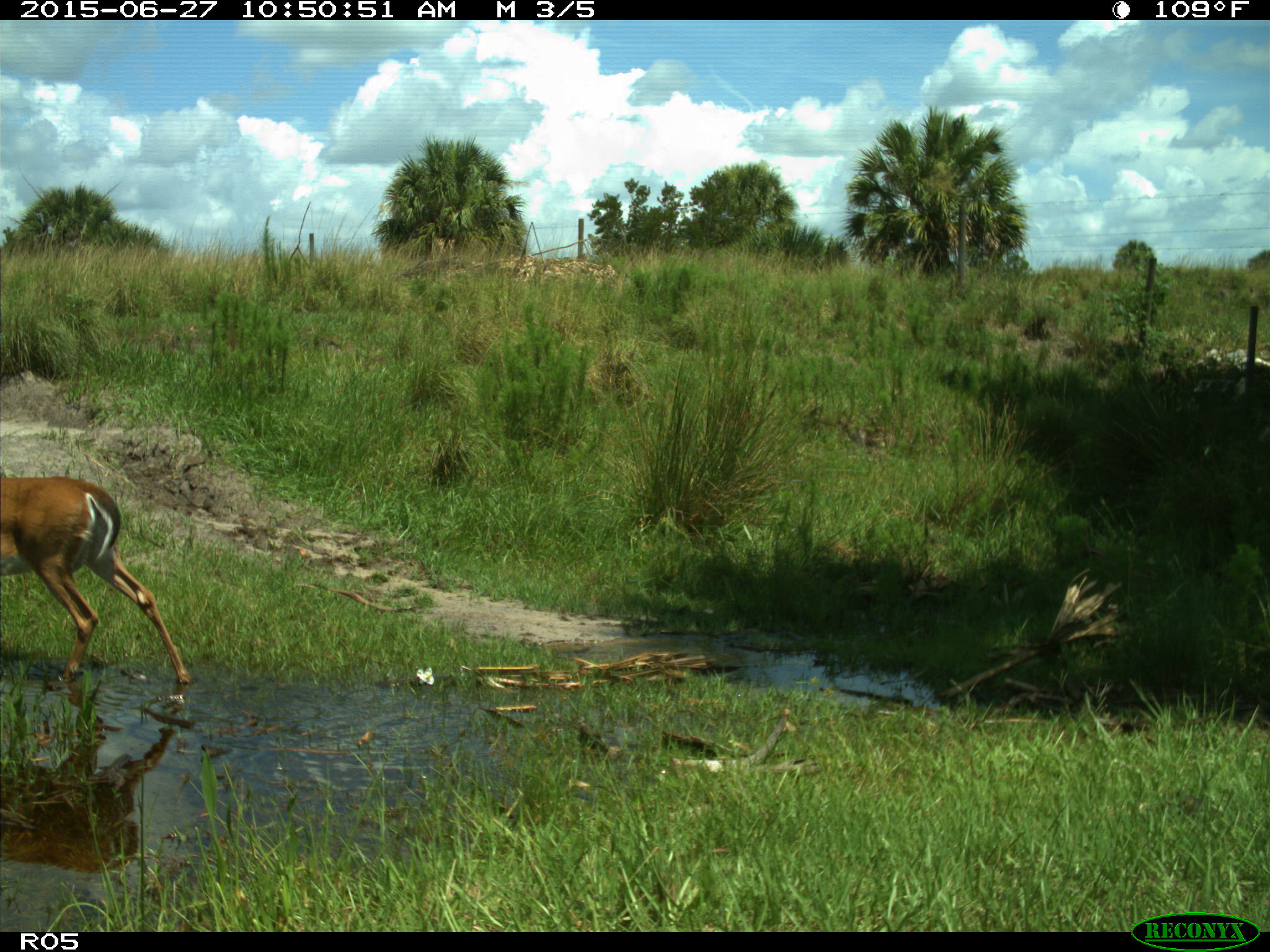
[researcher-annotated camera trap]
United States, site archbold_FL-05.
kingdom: Animalia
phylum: Chordata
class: Mammalia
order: Artiodactyla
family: Cervidae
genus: Odocoileus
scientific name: Odocoileus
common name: deer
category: unidentified deer